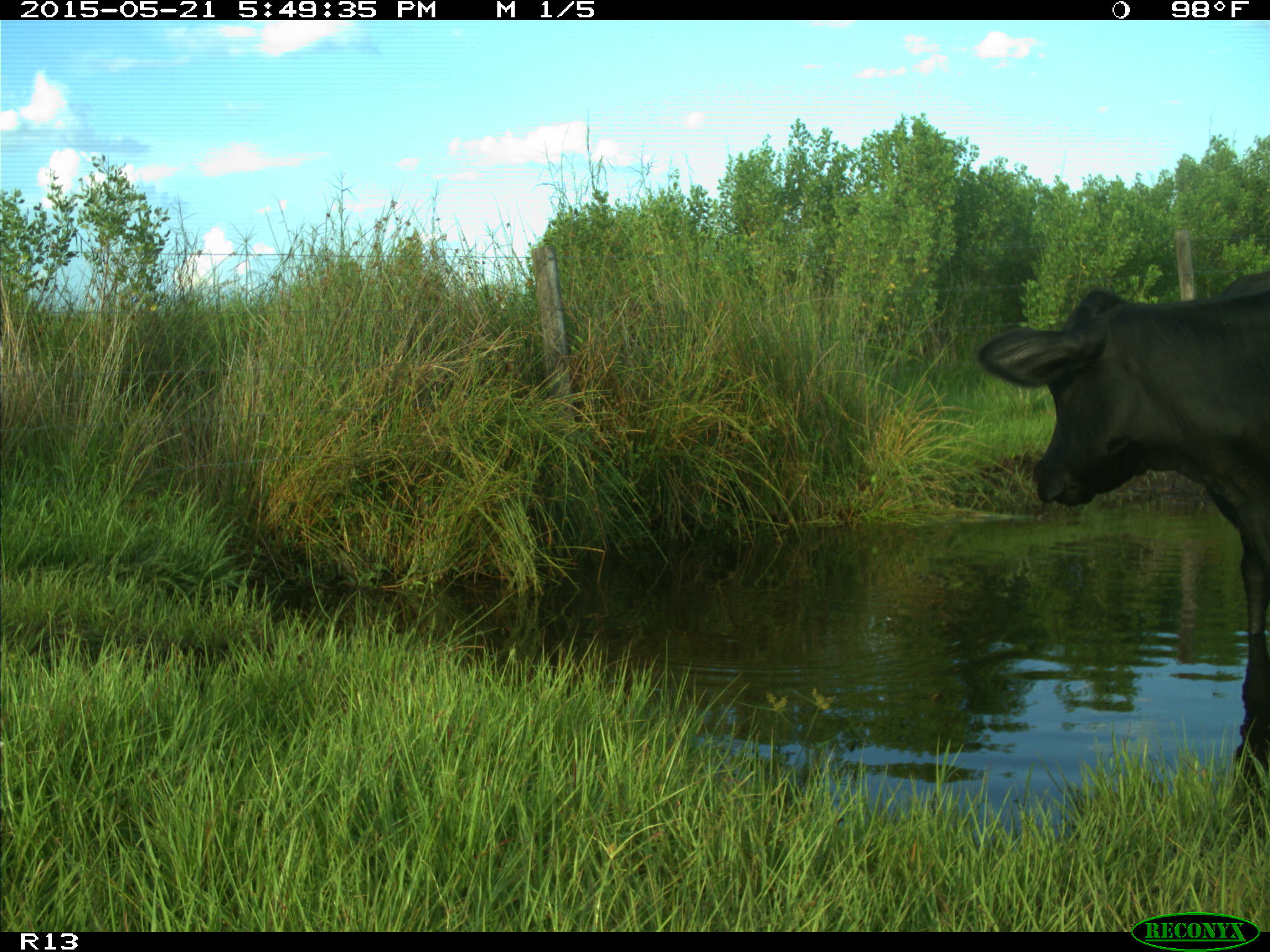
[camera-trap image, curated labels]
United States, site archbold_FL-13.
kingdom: Animalia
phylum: Chordata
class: Mammalia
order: Artiodactyla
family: Bovidae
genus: Bos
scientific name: Bos taurus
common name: domestic cow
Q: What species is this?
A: Bos taurus (domestic cow).